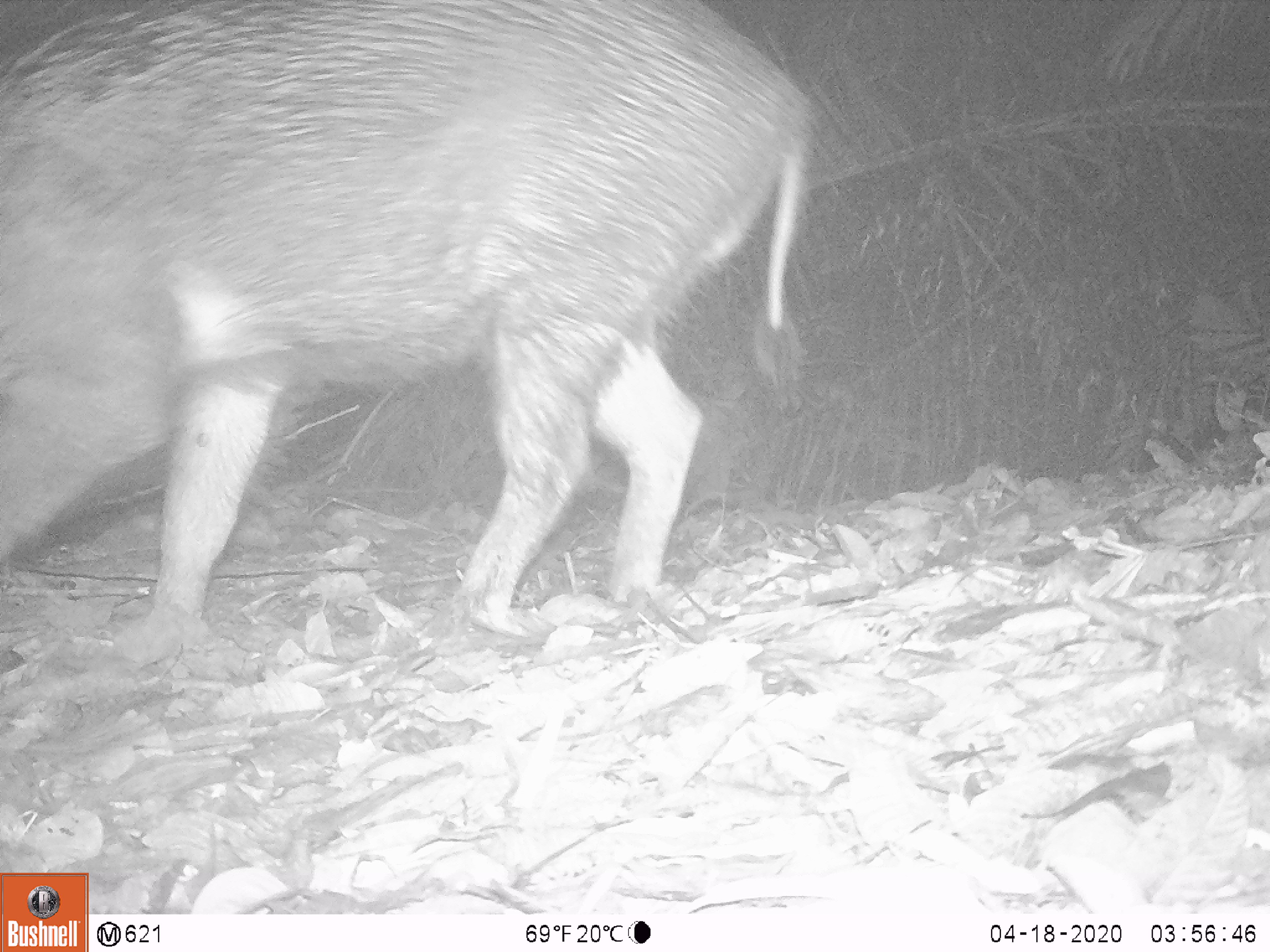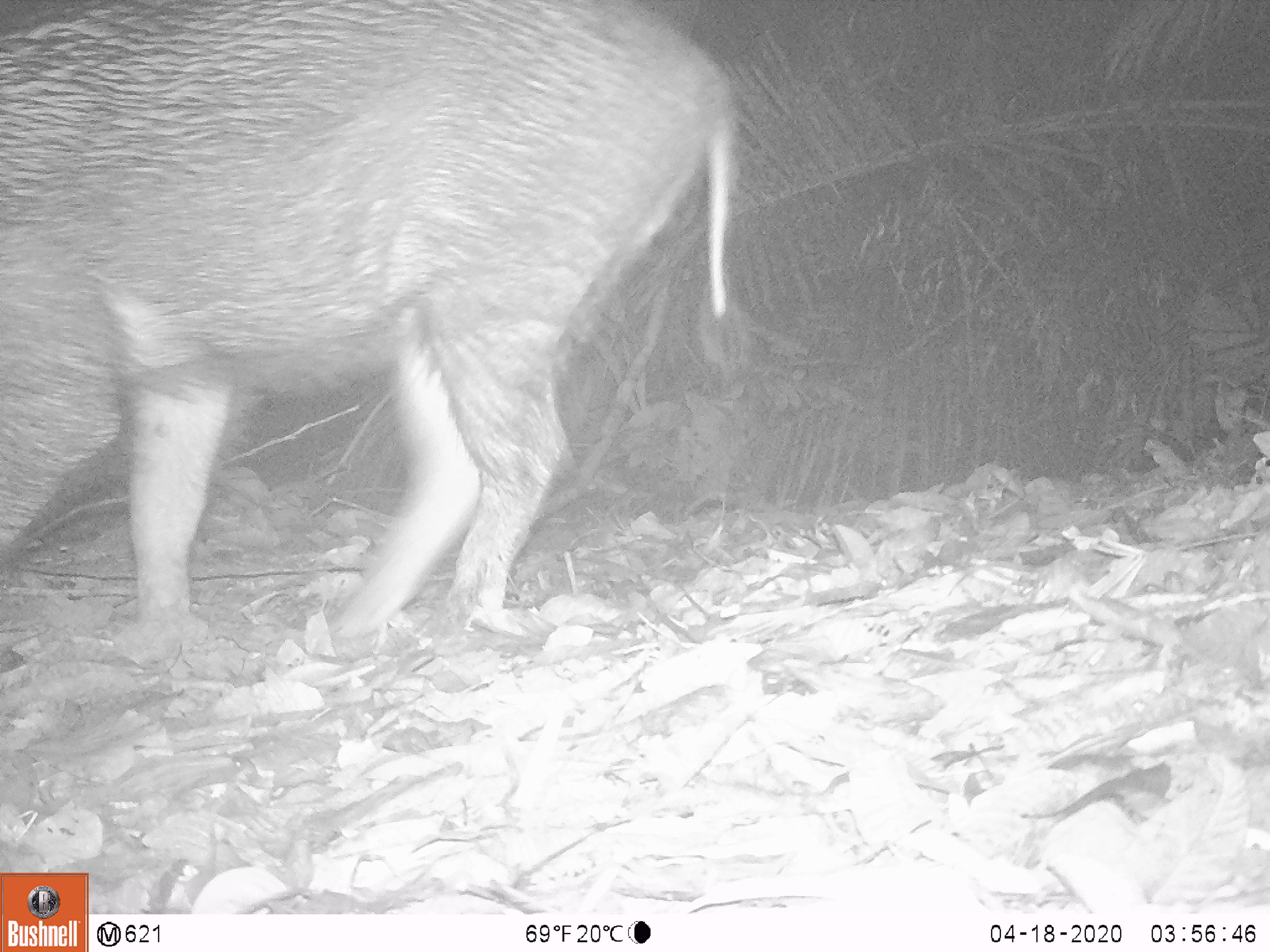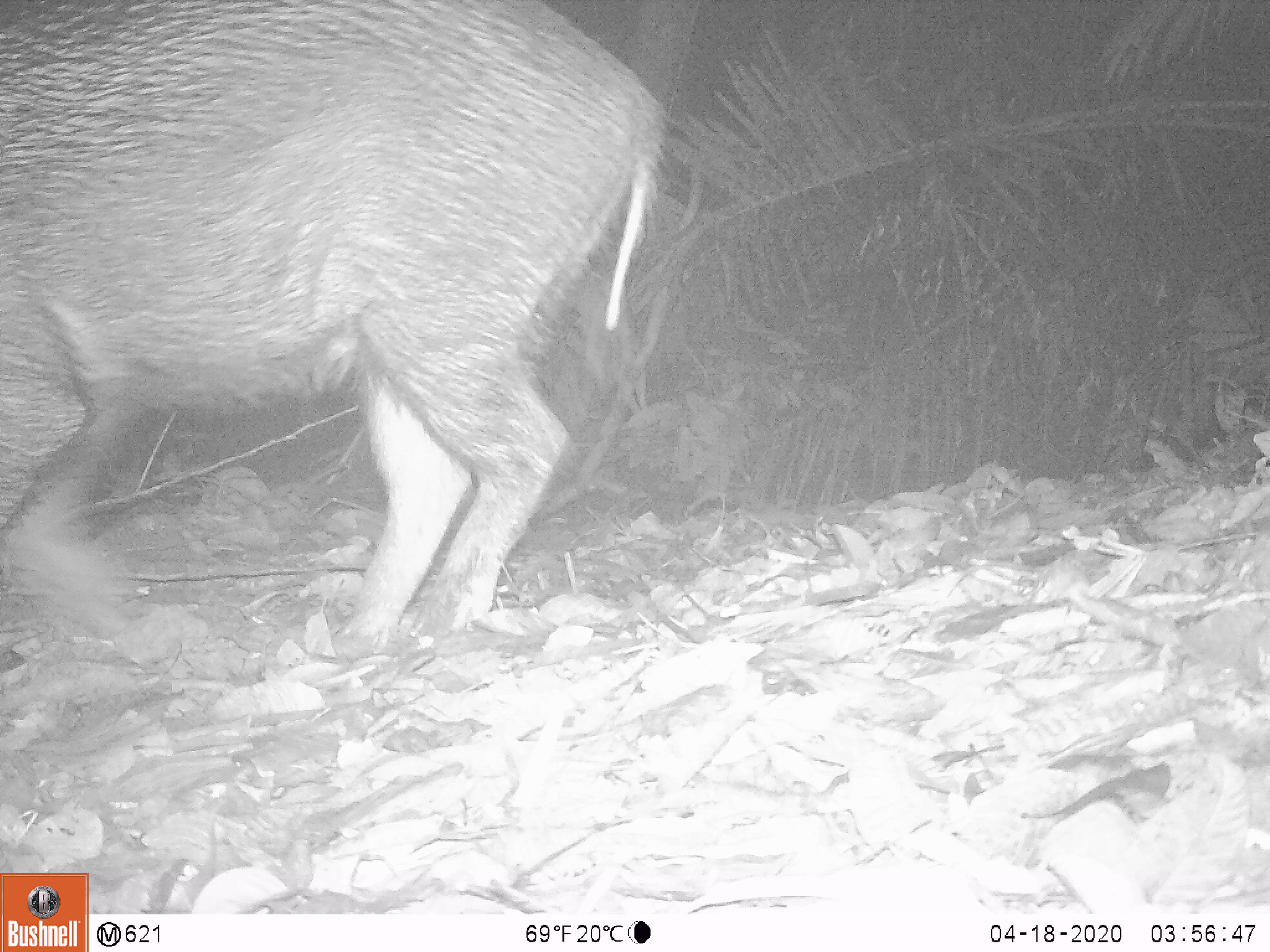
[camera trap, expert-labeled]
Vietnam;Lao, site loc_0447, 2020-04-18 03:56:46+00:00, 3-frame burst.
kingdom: Animalia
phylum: Chordata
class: Mammalia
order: Artiodactyla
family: Suidae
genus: Sus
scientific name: Sus scrofa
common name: eurasian wild pig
Eurasian wild pig (Sus scrofa). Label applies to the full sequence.